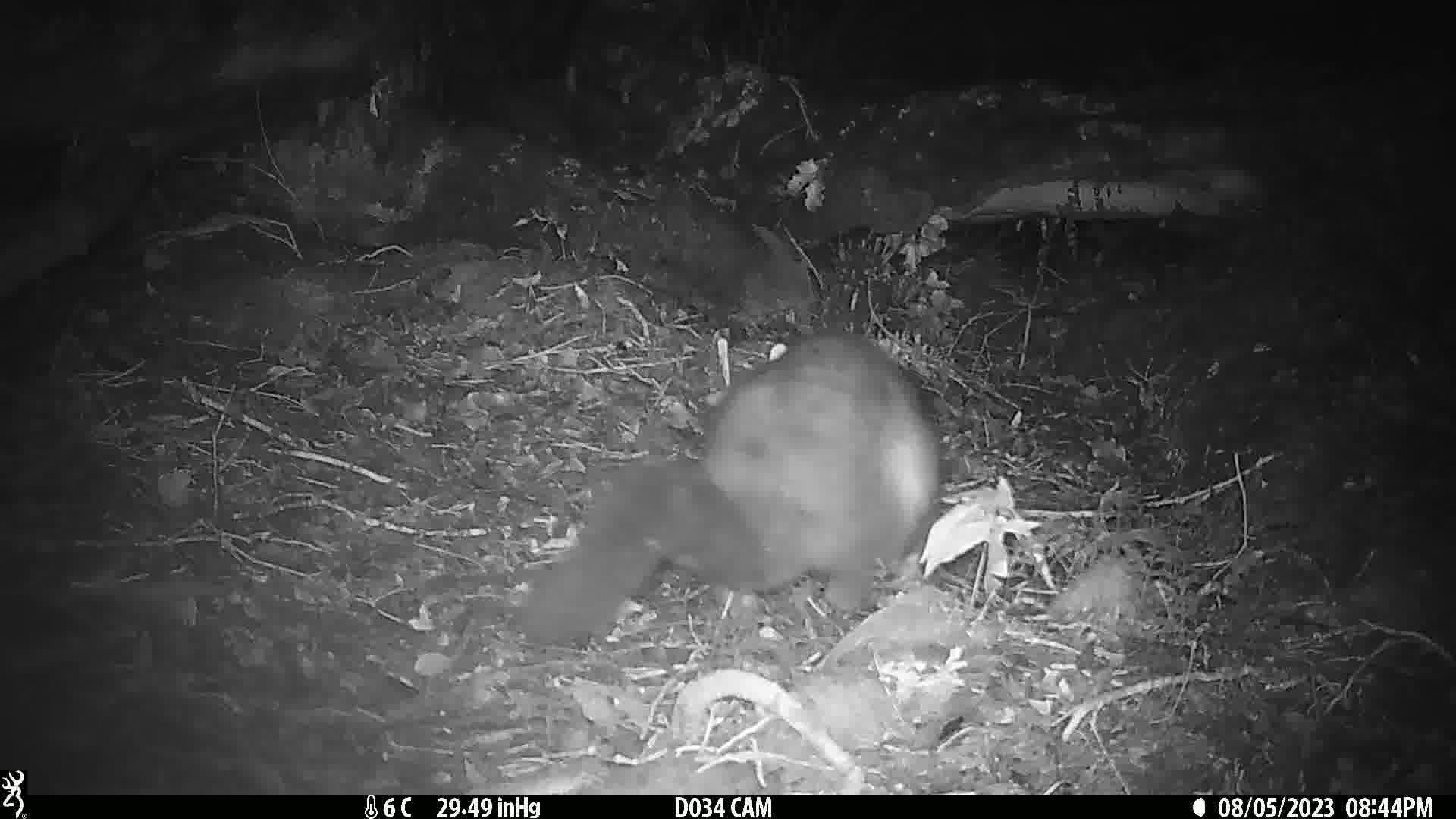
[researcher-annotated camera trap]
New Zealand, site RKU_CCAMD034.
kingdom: Animalia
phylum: Chordata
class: Mammalia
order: Diprotodontia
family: Phalangeridae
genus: Trichosurus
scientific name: Trichosurus vulpecula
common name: common brushtail possum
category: possum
Possum (common brushtail possum) (Trichosurus vulpecula).